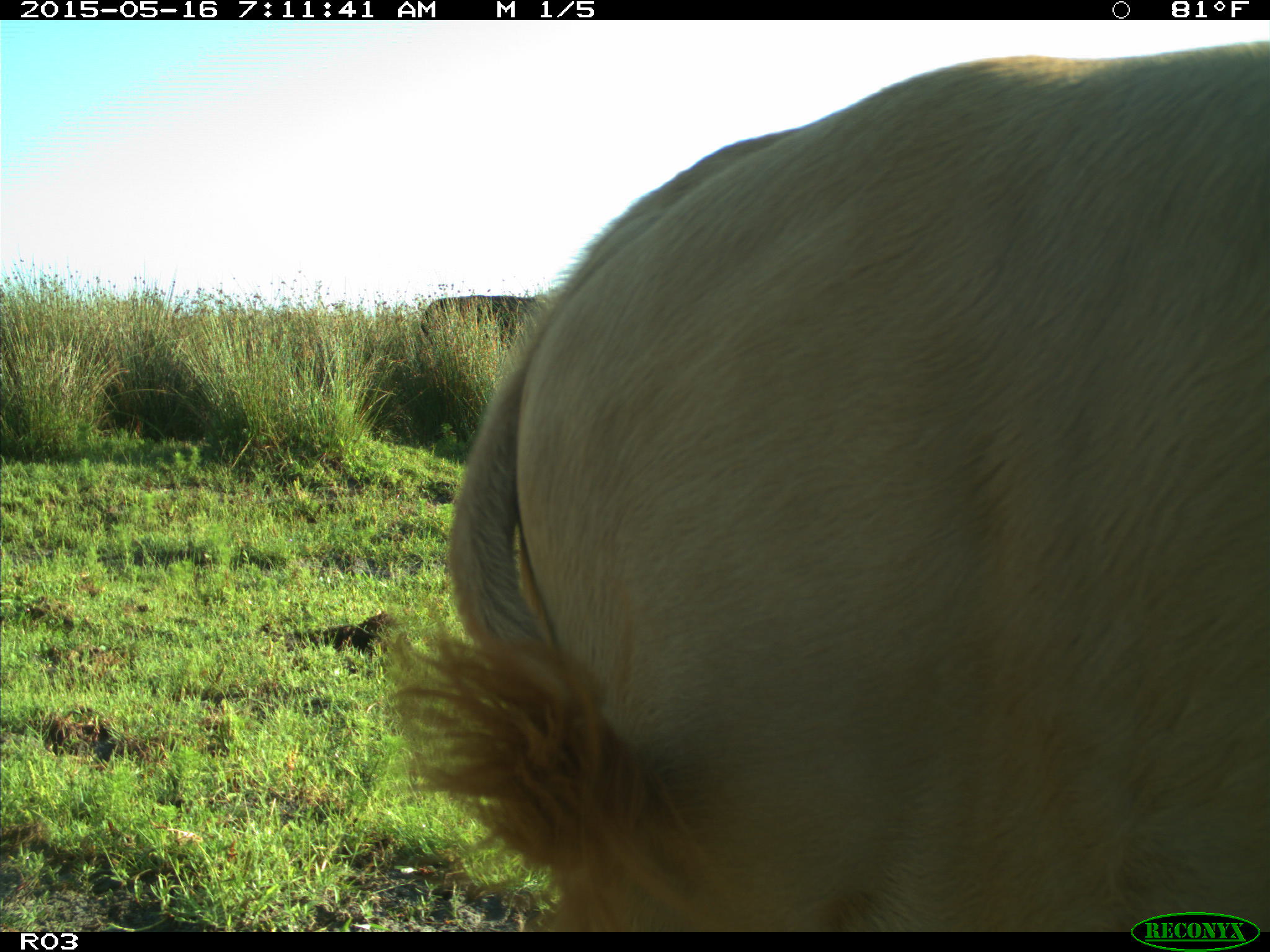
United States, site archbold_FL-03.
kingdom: Animalia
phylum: Chordata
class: Mammalia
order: Artiodactyla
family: Bovidae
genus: Bos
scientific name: Bos taurus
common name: domestic cow